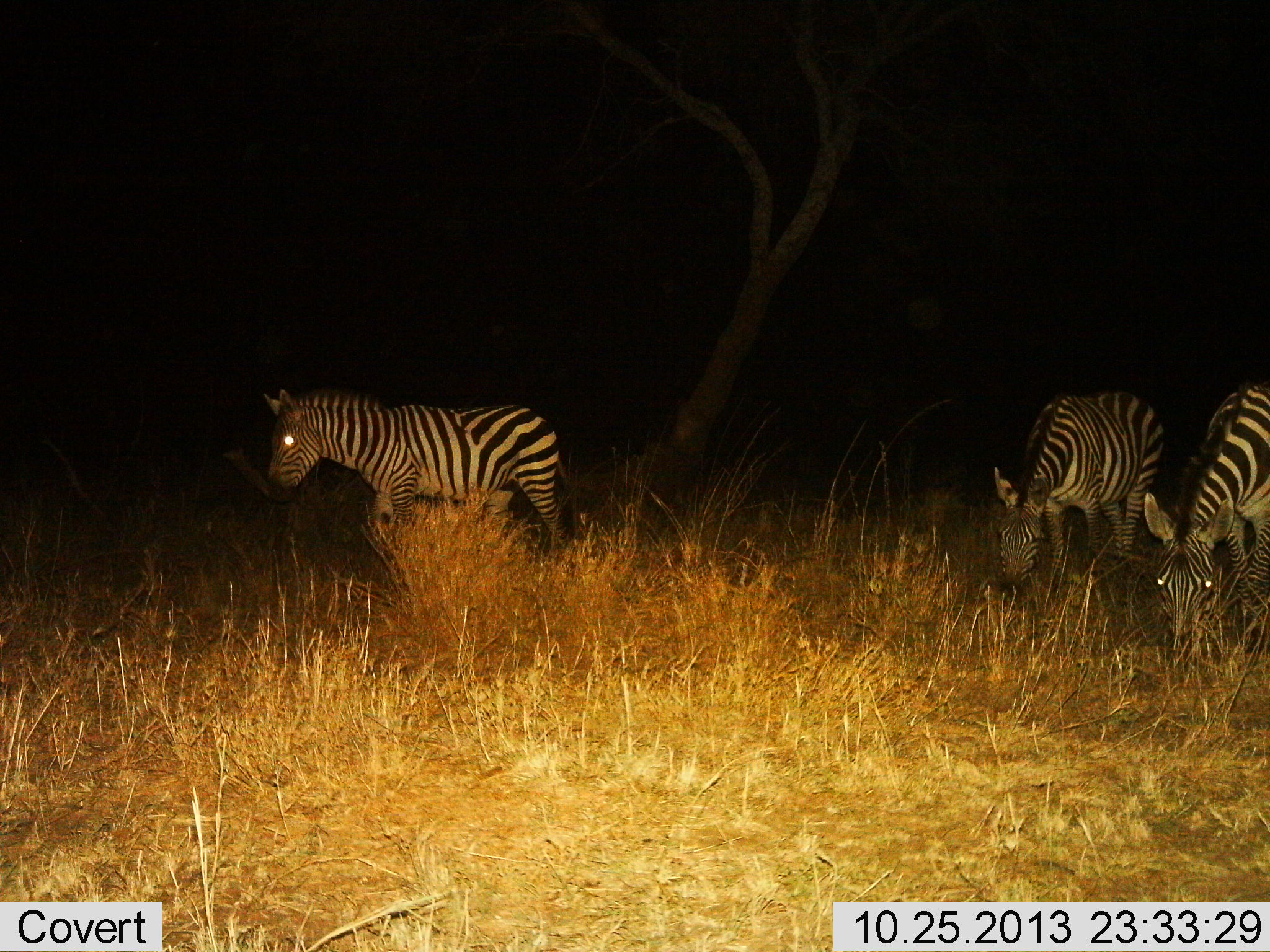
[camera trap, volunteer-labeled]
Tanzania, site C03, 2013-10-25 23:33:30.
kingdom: Animalia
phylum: Chordata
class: Mammalia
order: Perissodactyla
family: Equidae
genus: Equus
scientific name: Equus quagga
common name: plains zebra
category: zebra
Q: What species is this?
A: Zebra (plains zebra) (Equus quagga).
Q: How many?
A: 3.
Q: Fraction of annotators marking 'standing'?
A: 40%.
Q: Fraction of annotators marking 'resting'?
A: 0%.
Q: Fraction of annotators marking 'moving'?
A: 30%.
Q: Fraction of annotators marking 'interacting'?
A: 0%.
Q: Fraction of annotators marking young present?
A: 0%.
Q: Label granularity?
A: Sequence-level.